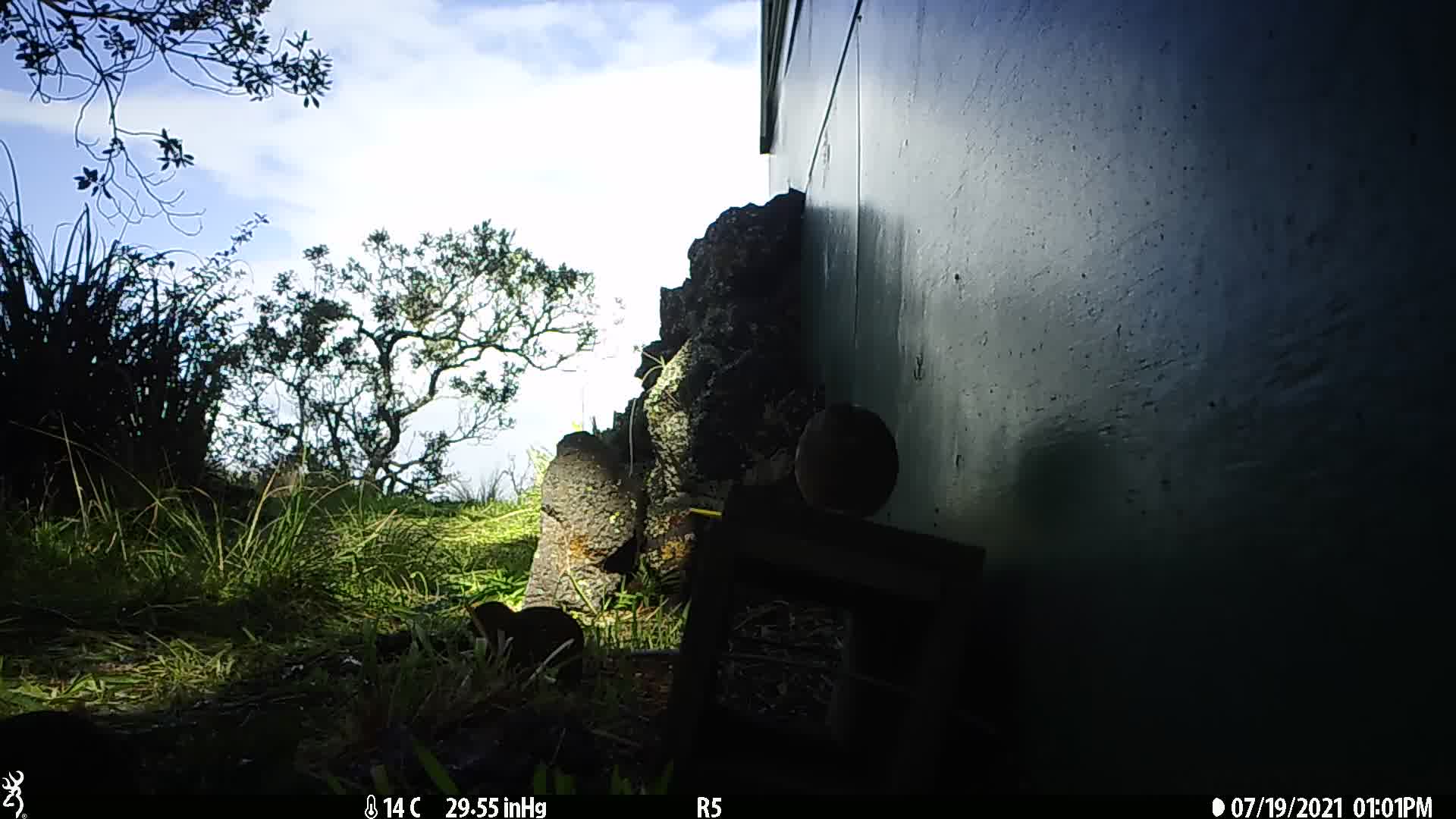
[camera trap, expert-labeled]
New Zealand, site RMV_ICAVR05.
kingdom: Animalia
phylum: Chordata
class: Aves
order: Galliformes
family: Phasianidae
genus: Synoicus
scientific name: Synoicus ypsilophorus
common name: brown quail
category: quail brown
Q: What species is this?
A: Quail brown (brown quail) (Synoicus ypsilophorus).